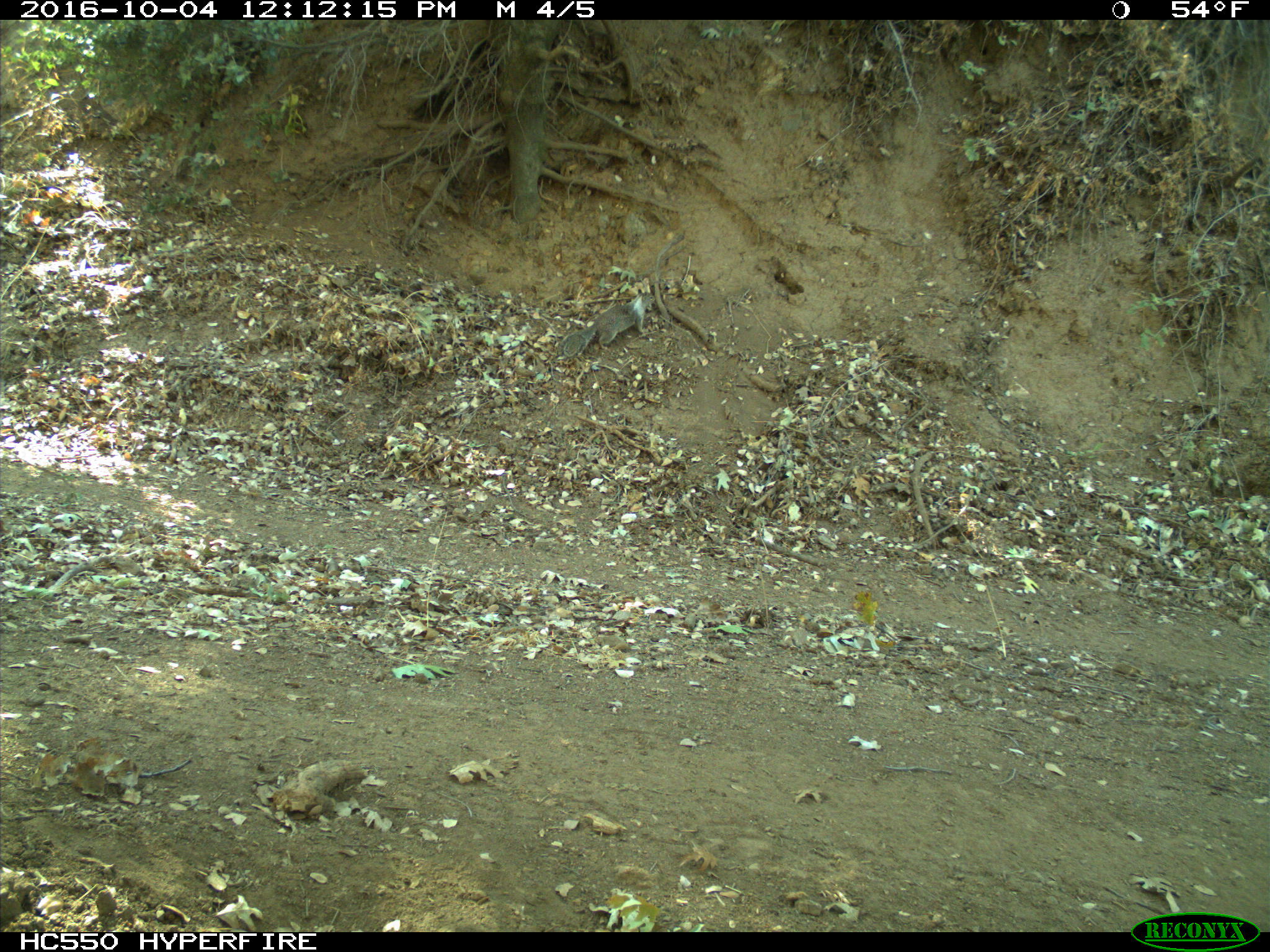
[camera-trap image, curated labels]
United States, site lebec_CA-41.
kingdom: Animalia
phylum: Chordata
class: Mammalia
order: Rodentia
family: Sciuridae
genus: Otospermophilus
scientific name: Otospermophilus beecheyi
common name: california ground squirrel